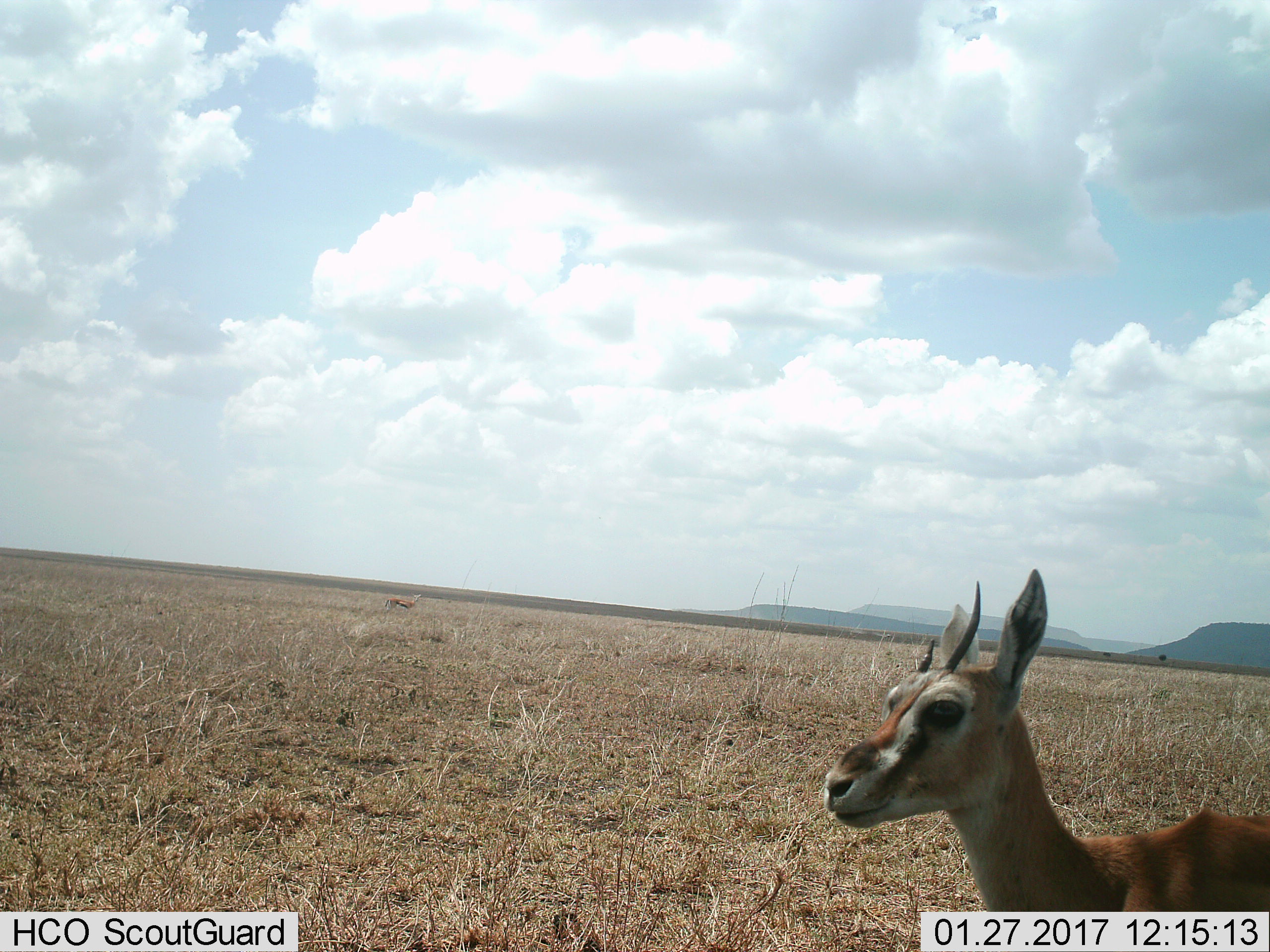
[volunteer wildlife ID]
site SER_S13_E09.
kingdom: Animalia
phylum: Chordata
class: Mammalia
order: Artiodactyla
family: Bovidae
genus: Eudorcas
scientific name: Eudorcas thomsonii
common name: thomson's gazelle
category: gazellethomsons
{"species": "gazellethomsons (thomson's gazelle) (Eudorcas thomsonii)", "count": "2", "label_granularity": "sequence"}